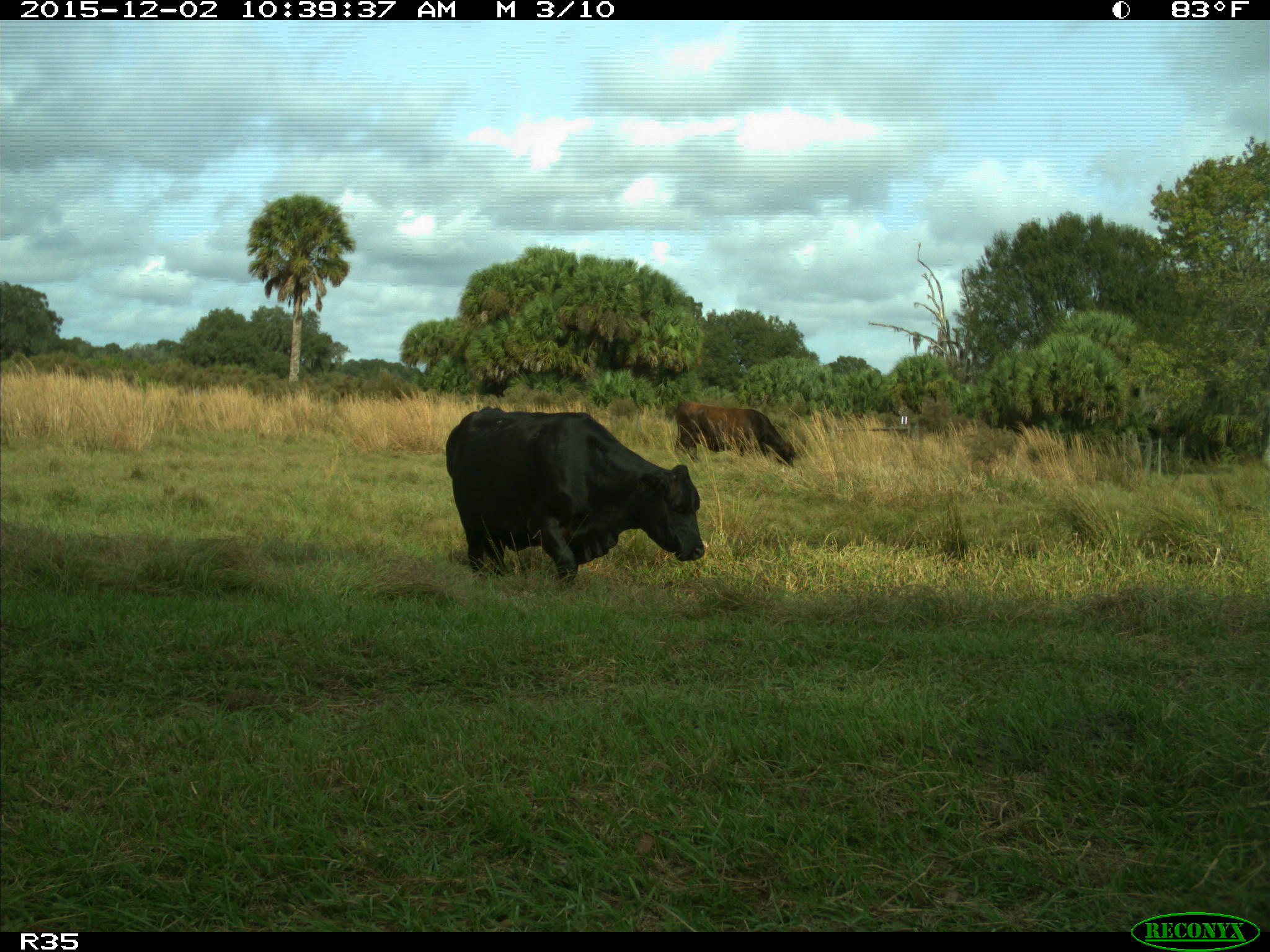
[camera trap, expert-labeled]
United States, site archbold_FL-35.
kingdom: Animalia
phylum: Chordata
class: Mammalia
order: Artiodactyla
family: Bovidae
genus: Bos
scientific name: Bos taurus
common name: domestic cow